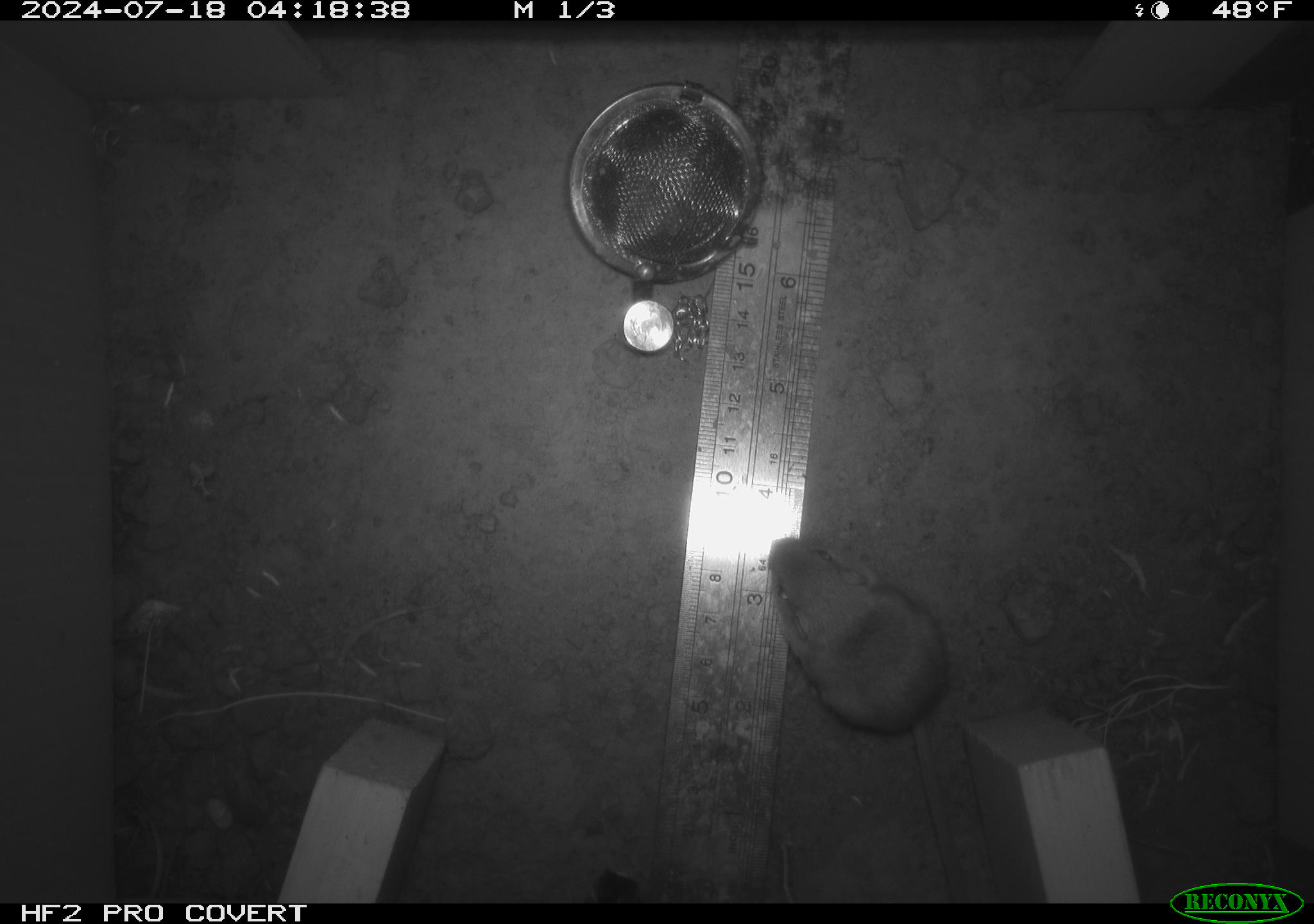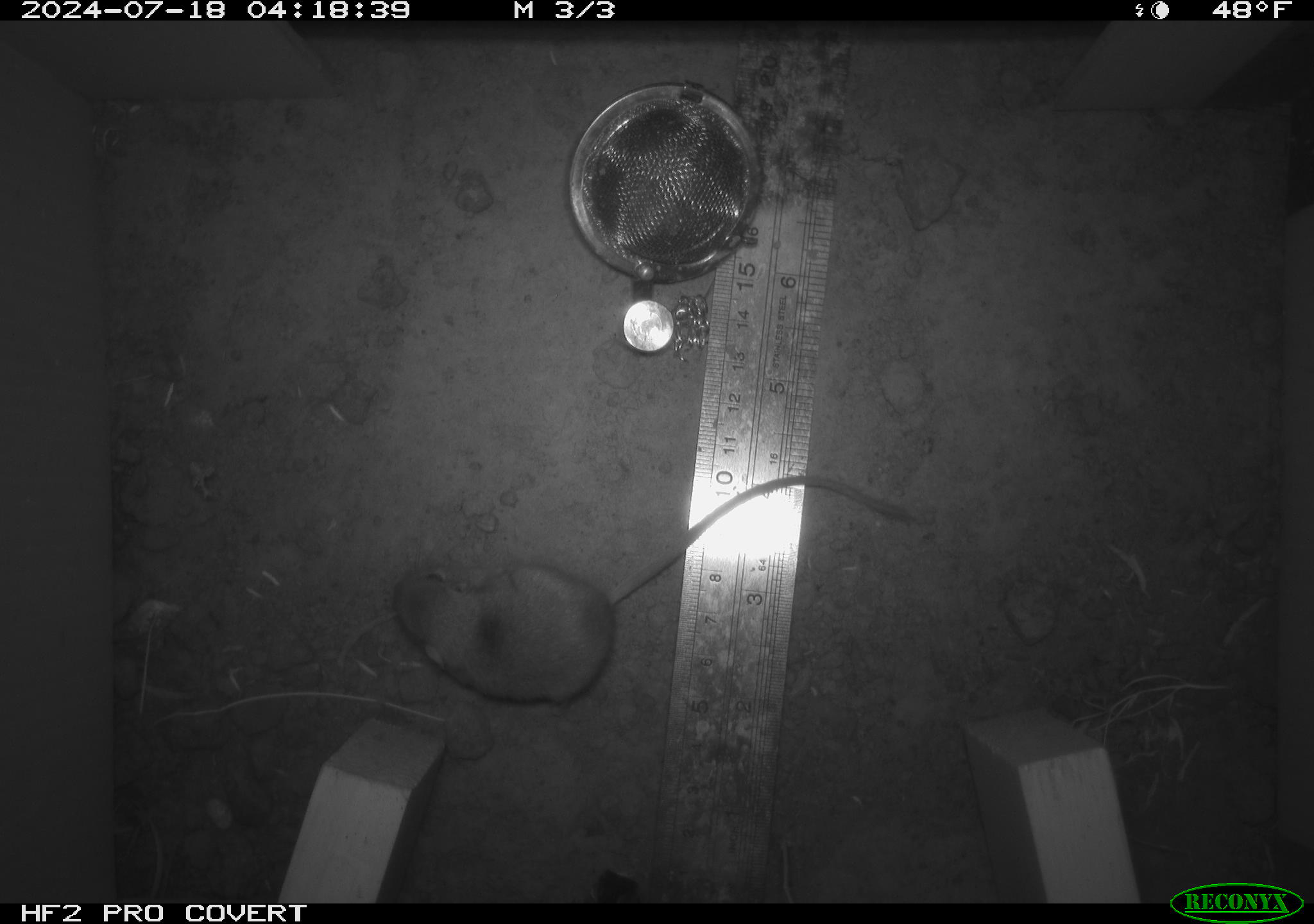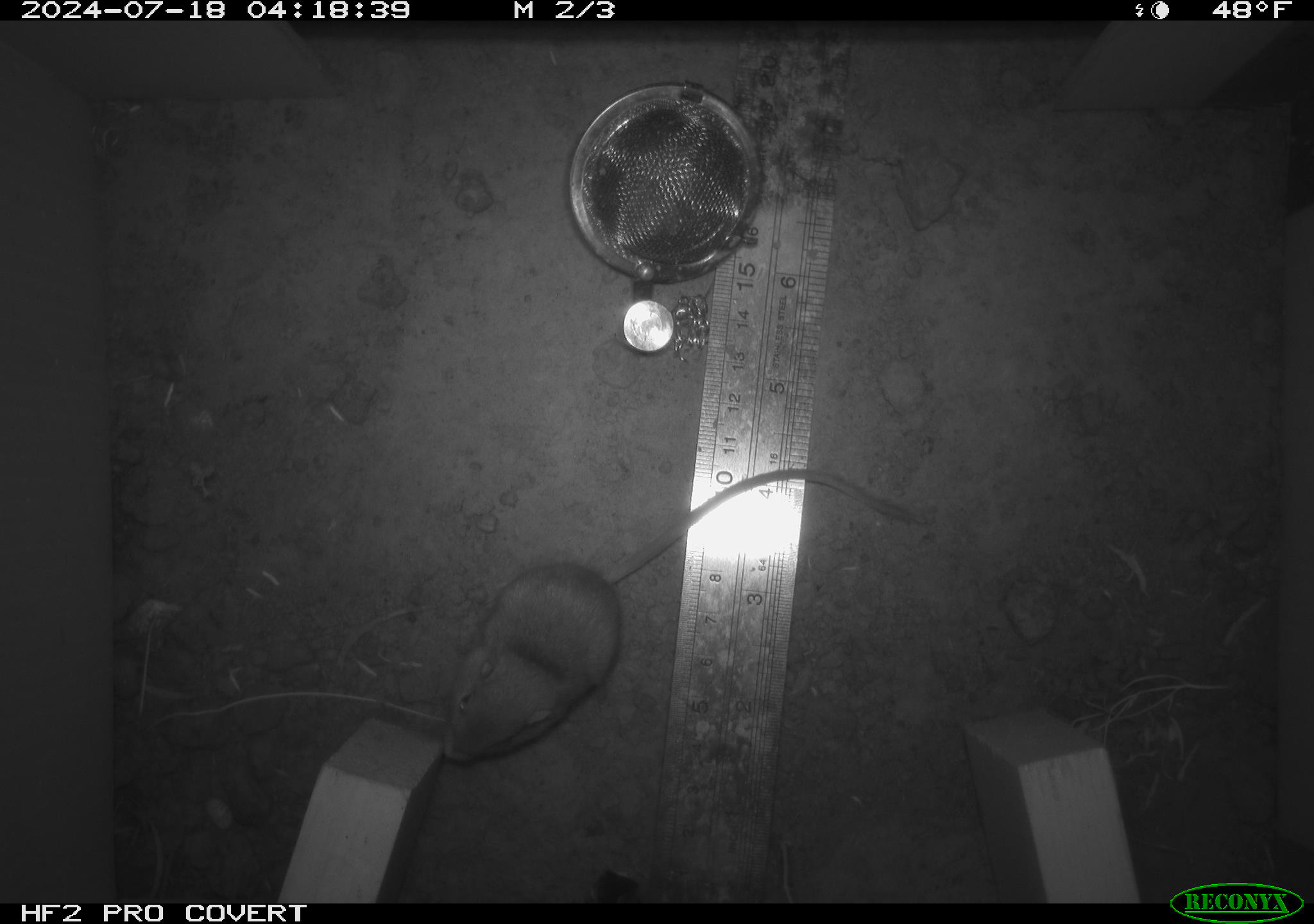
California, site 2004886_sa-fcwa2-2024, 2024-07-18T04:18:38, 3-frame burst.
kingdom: Animalia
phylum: Chordata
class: Mammalia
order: Rodentia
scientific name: Rodentia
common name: mouse species